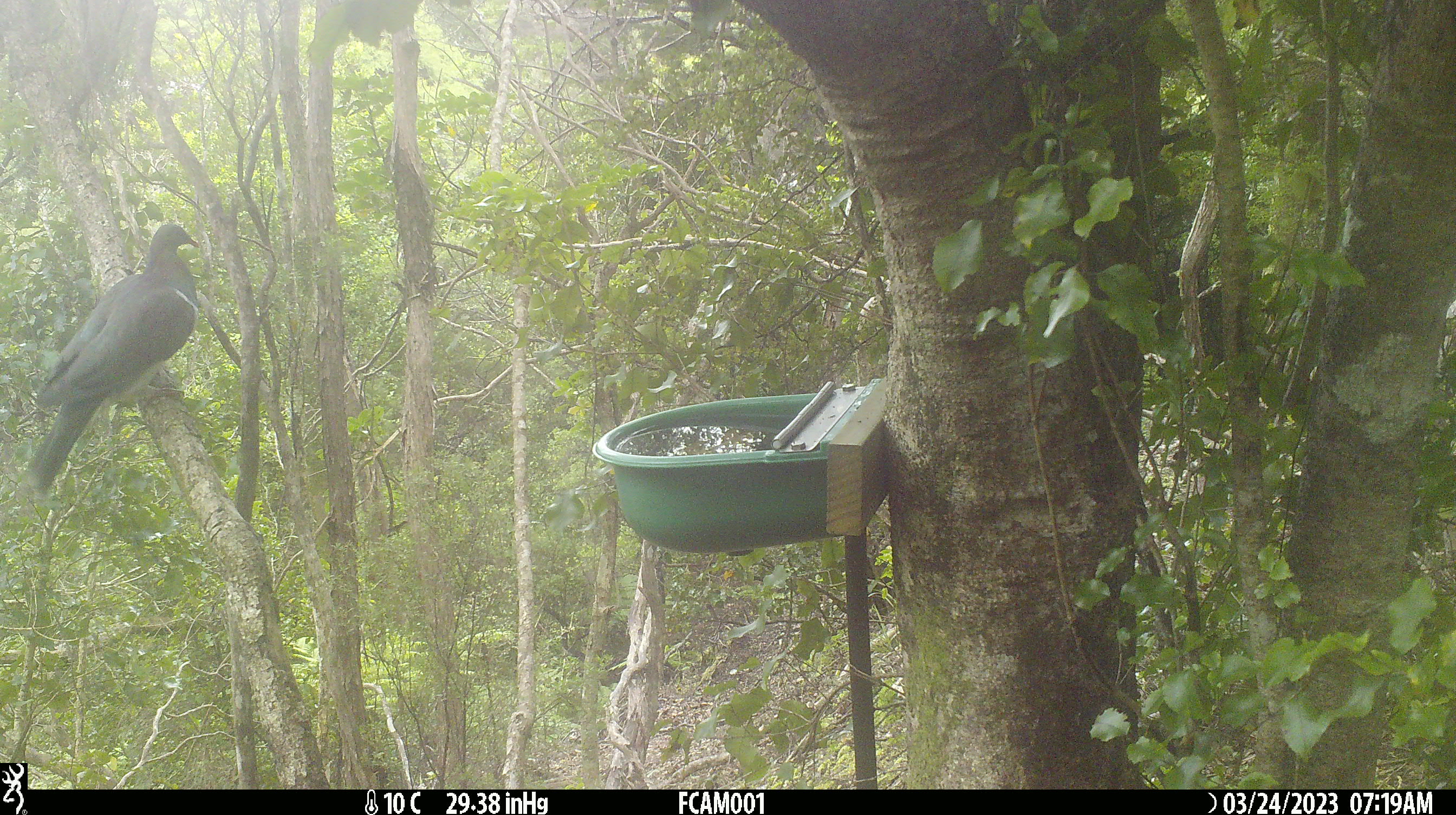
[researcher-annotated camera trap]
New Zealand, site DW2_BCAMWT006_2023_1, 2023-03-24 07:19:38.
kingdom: Animalia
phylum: Chordata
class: Aves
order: Columbiformes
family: Columbidae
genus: Hemiphaga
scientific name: Hemiphaga novaeseelandiae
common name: new zealand pigeon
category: kereru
Kereru (new zealand pigeon) (Hemiphaga novaeseelandiae).